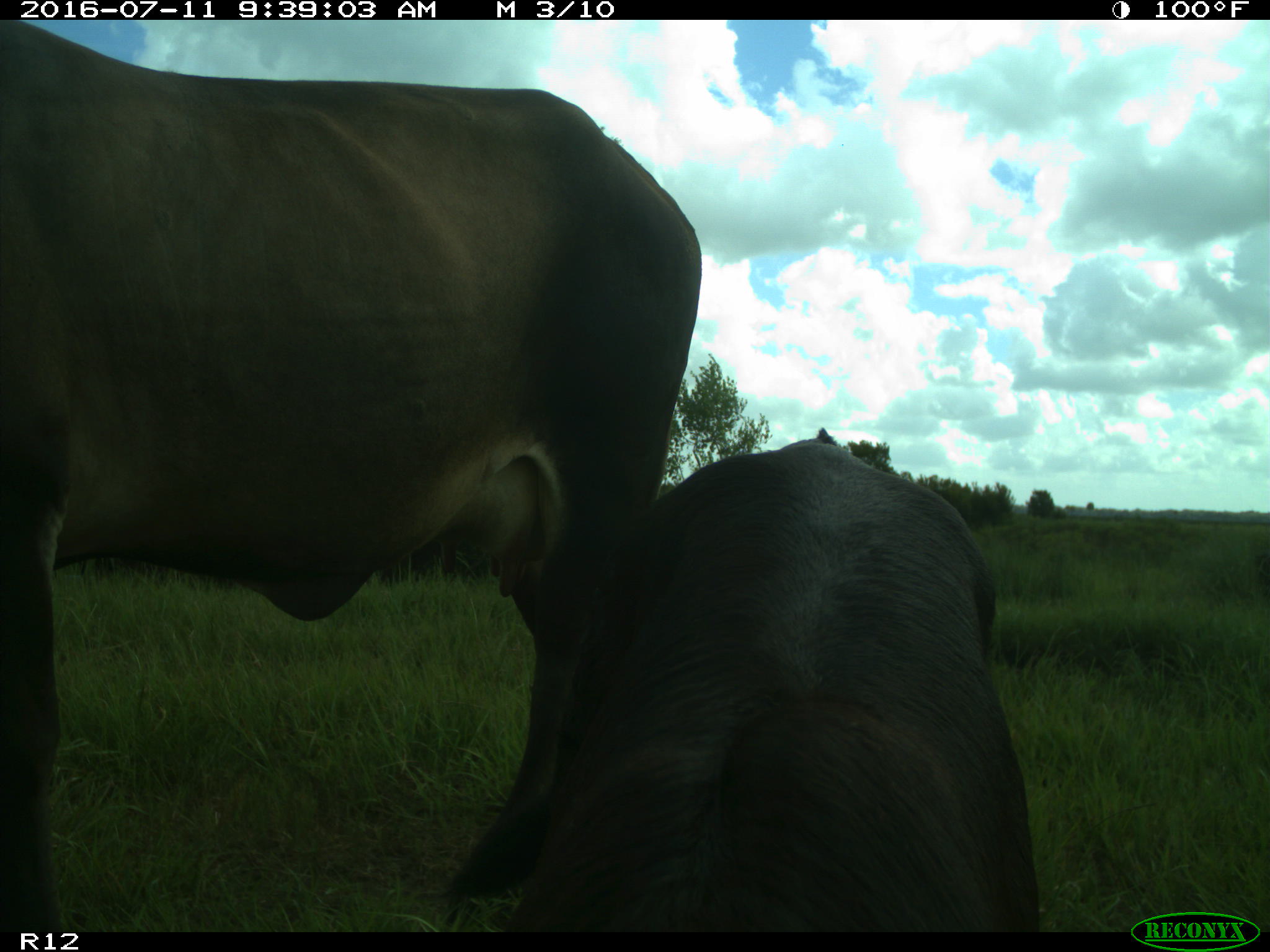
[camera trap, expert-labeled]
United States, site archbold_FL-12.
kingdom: Animalia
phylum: Chordata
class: Mammalia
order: Artiodactyla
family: Bovidae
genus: Bos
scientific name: Bos taurus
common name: domestic cow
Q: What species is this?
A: Bos taurus (domestic cow).